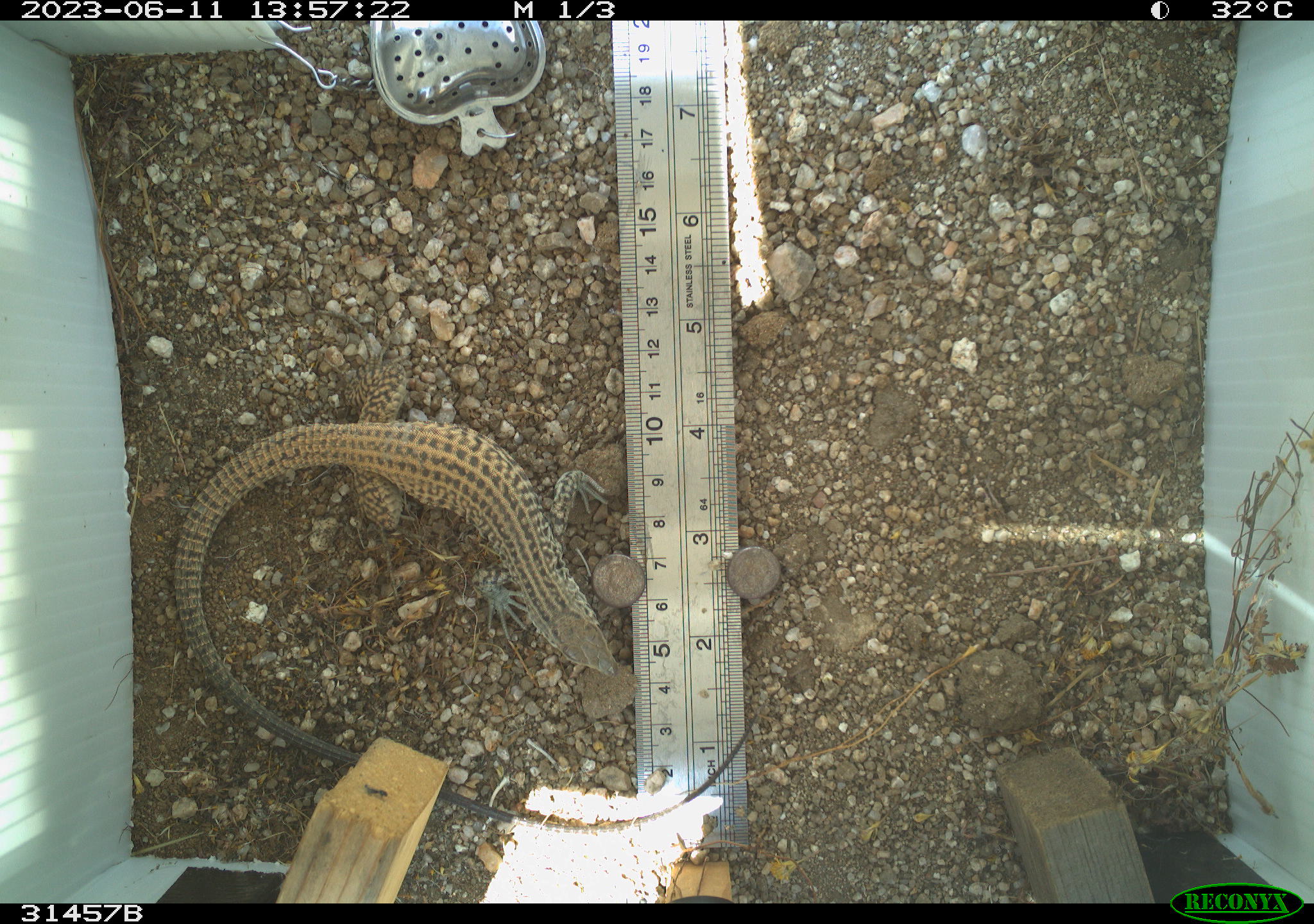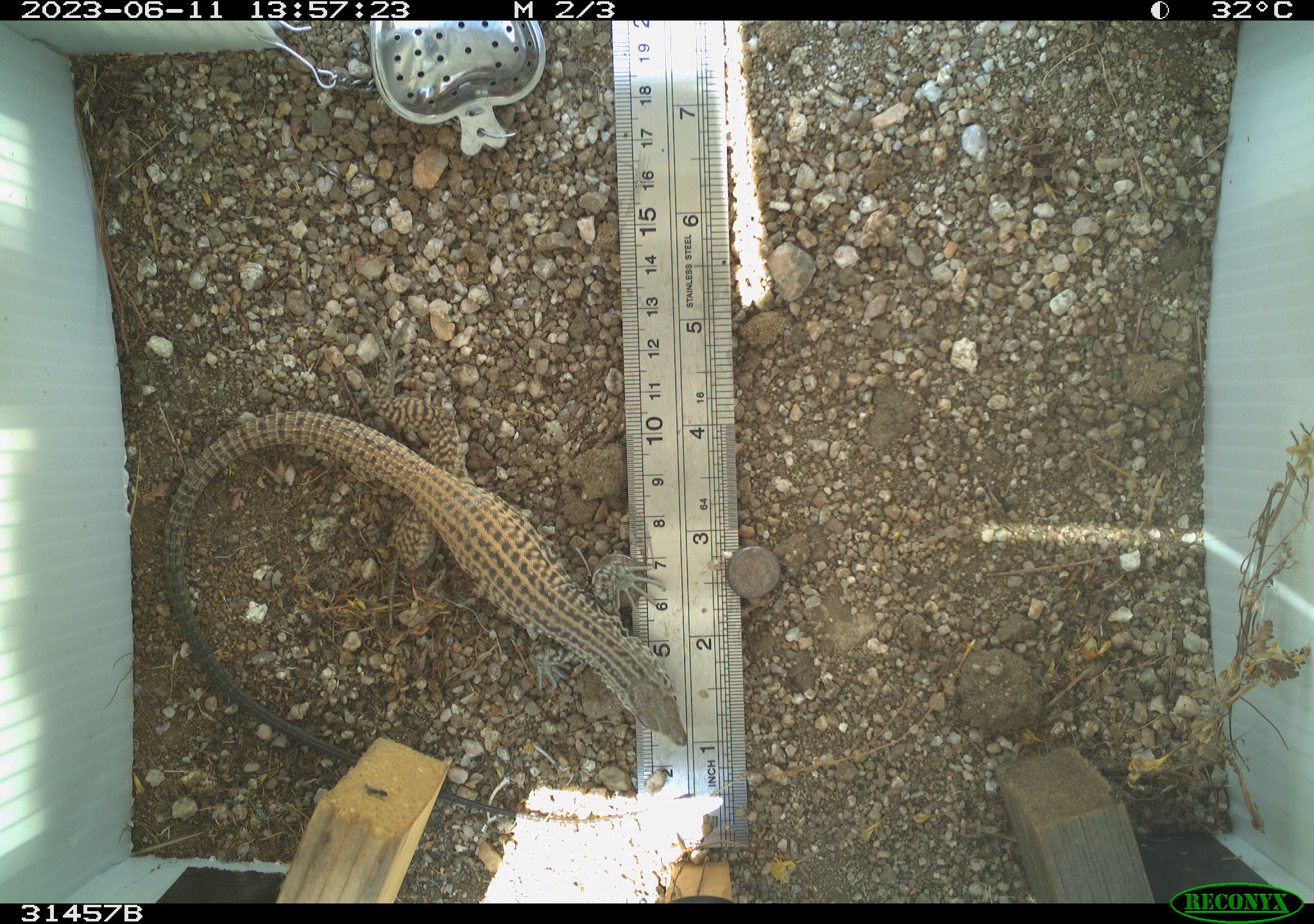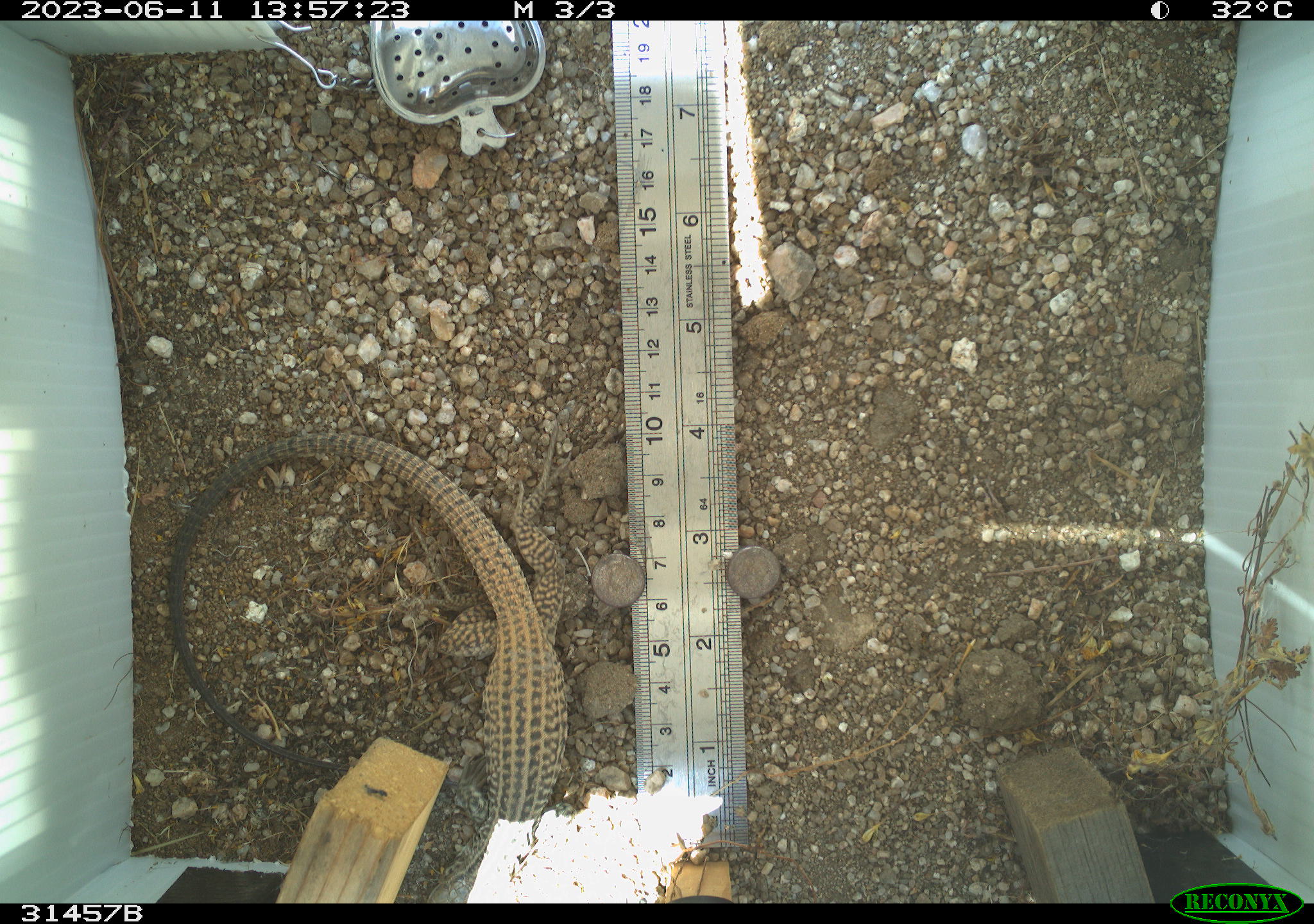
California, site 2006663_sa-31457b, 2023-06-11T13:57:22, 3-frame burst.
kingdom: Animalia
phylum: Chordata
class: Reptilia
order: Squamata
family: Teiidae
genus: Aspidoscelis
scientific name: Aspidoscelis tigris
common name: western whiptail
Western whiptail (Aspidoscelis tigris).